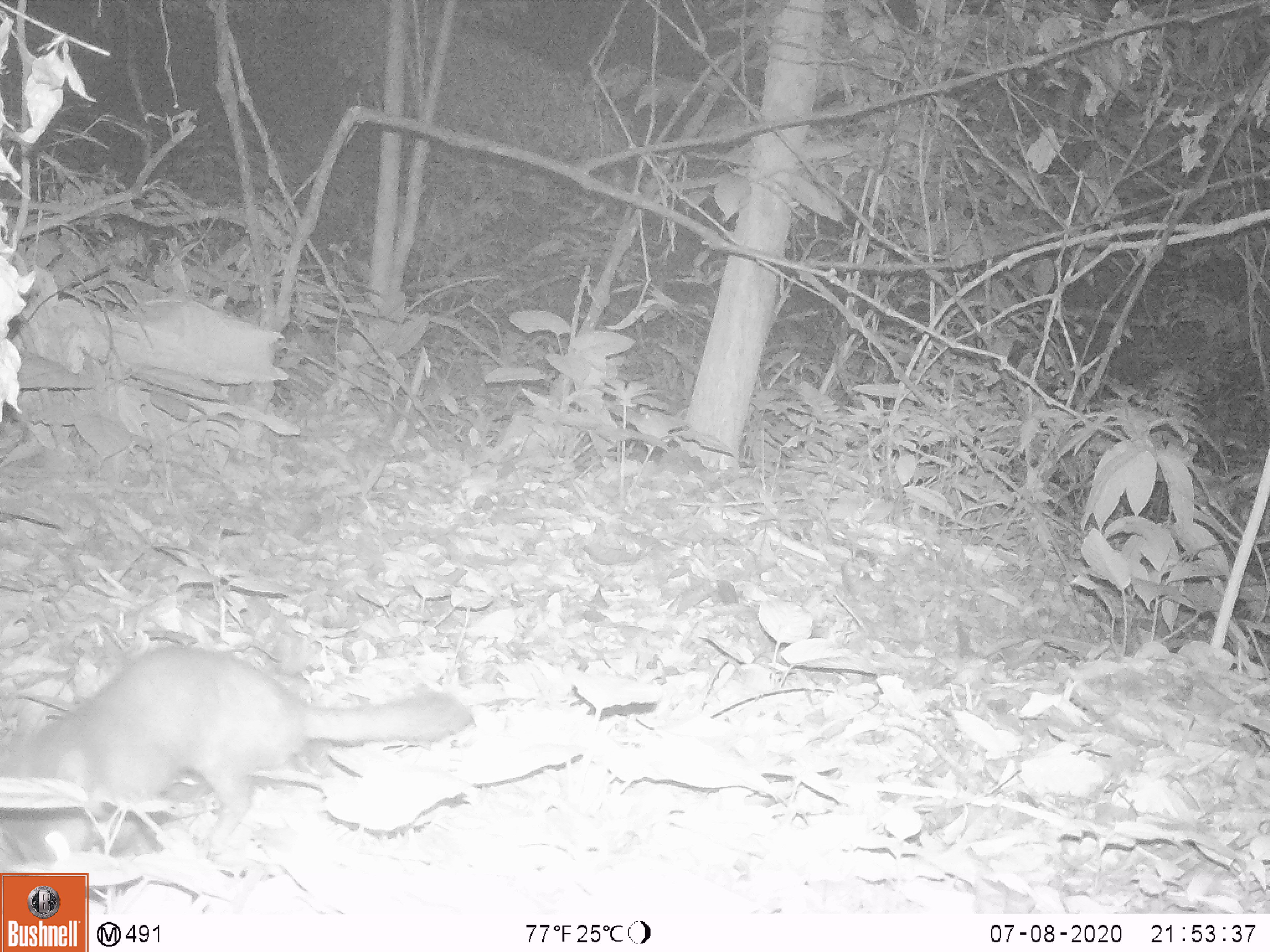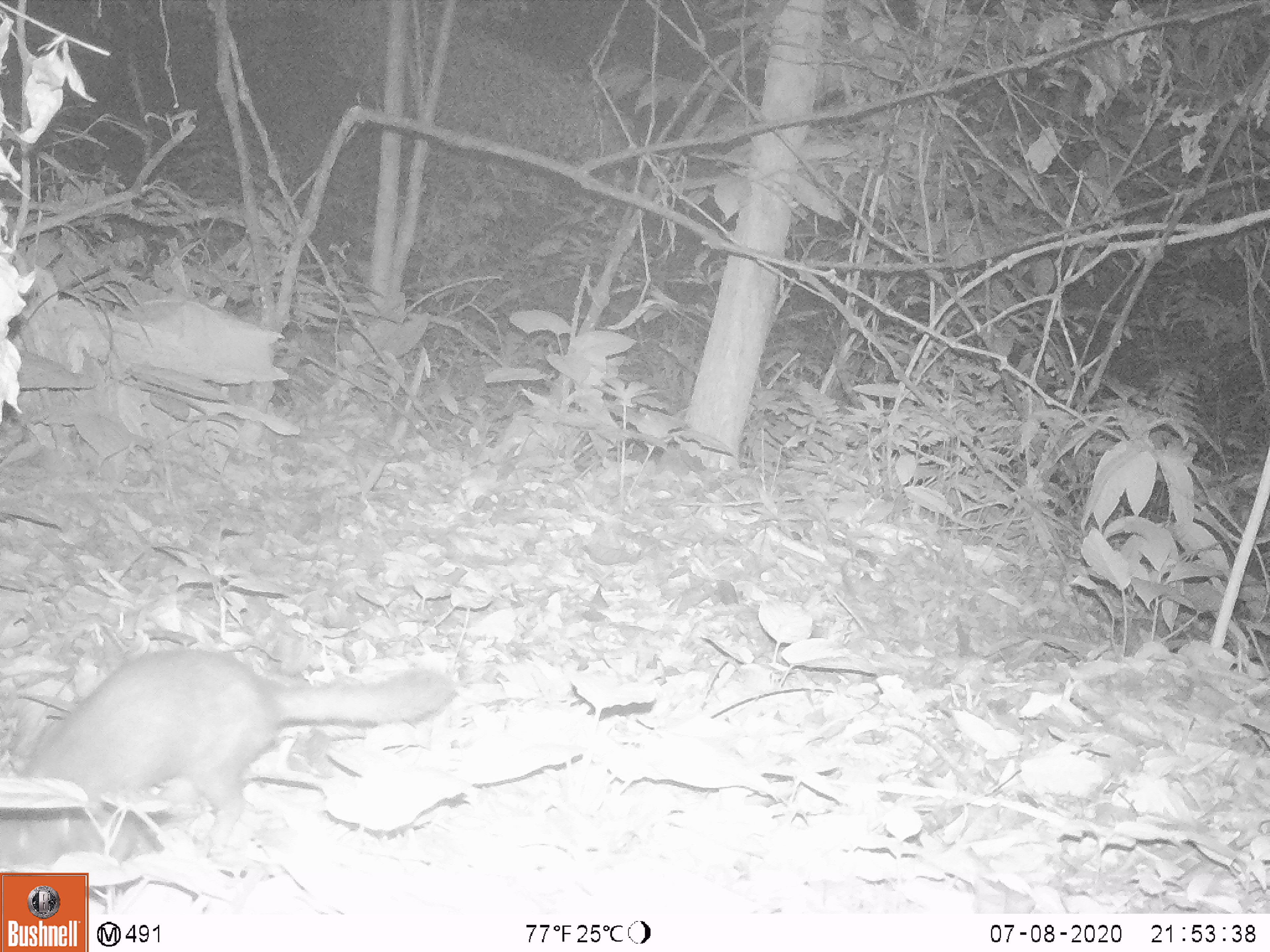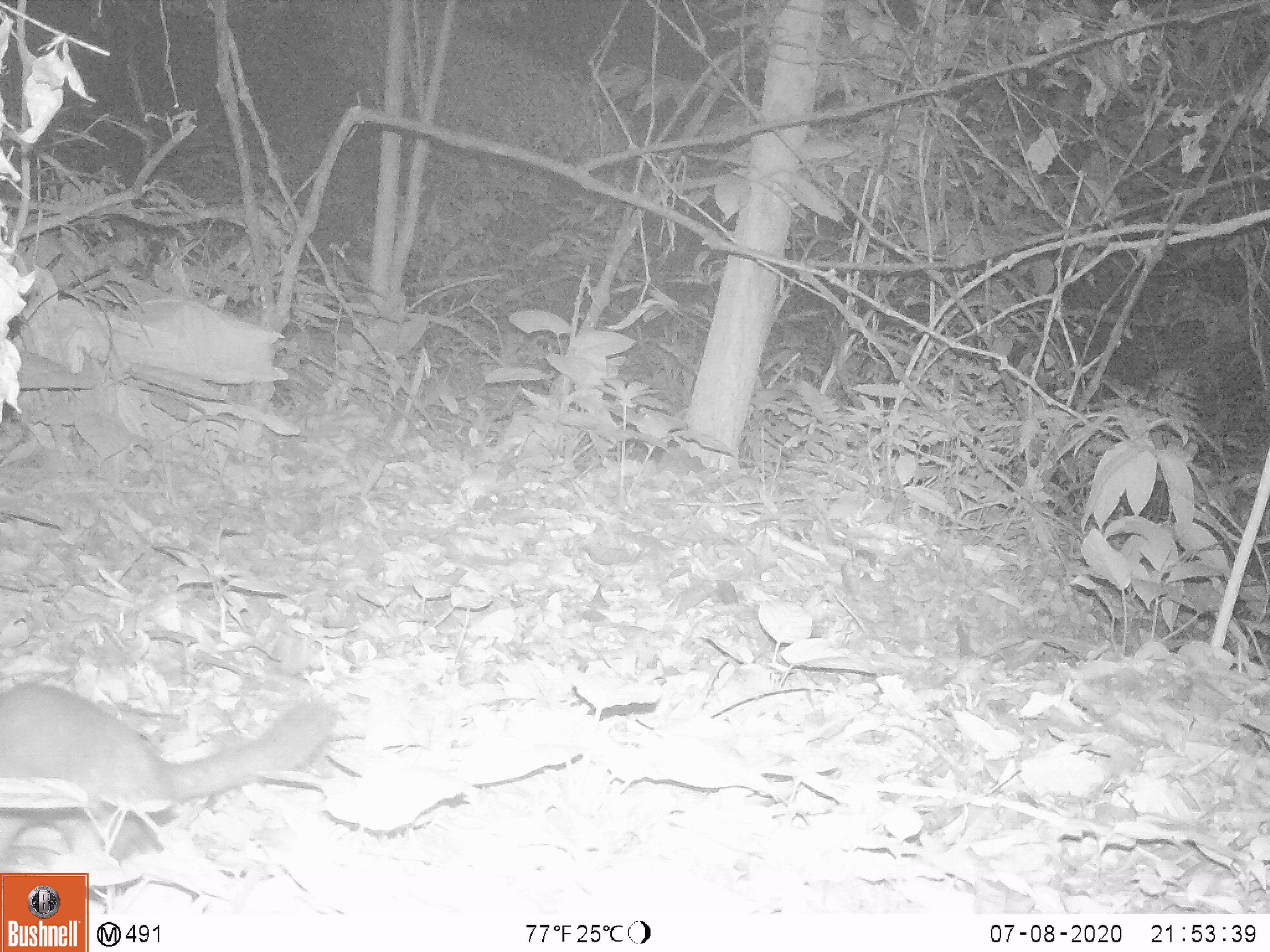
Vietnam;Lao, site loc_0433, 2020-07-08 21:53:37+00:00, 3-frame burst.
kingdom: Animalia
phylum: Chordata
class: Mammalia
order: Carnivora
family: Mustelidae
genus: Melogale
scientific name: Melogale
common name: ferret badger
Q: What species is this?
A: Ferret badger (Melogale).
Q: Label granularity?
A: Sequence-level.